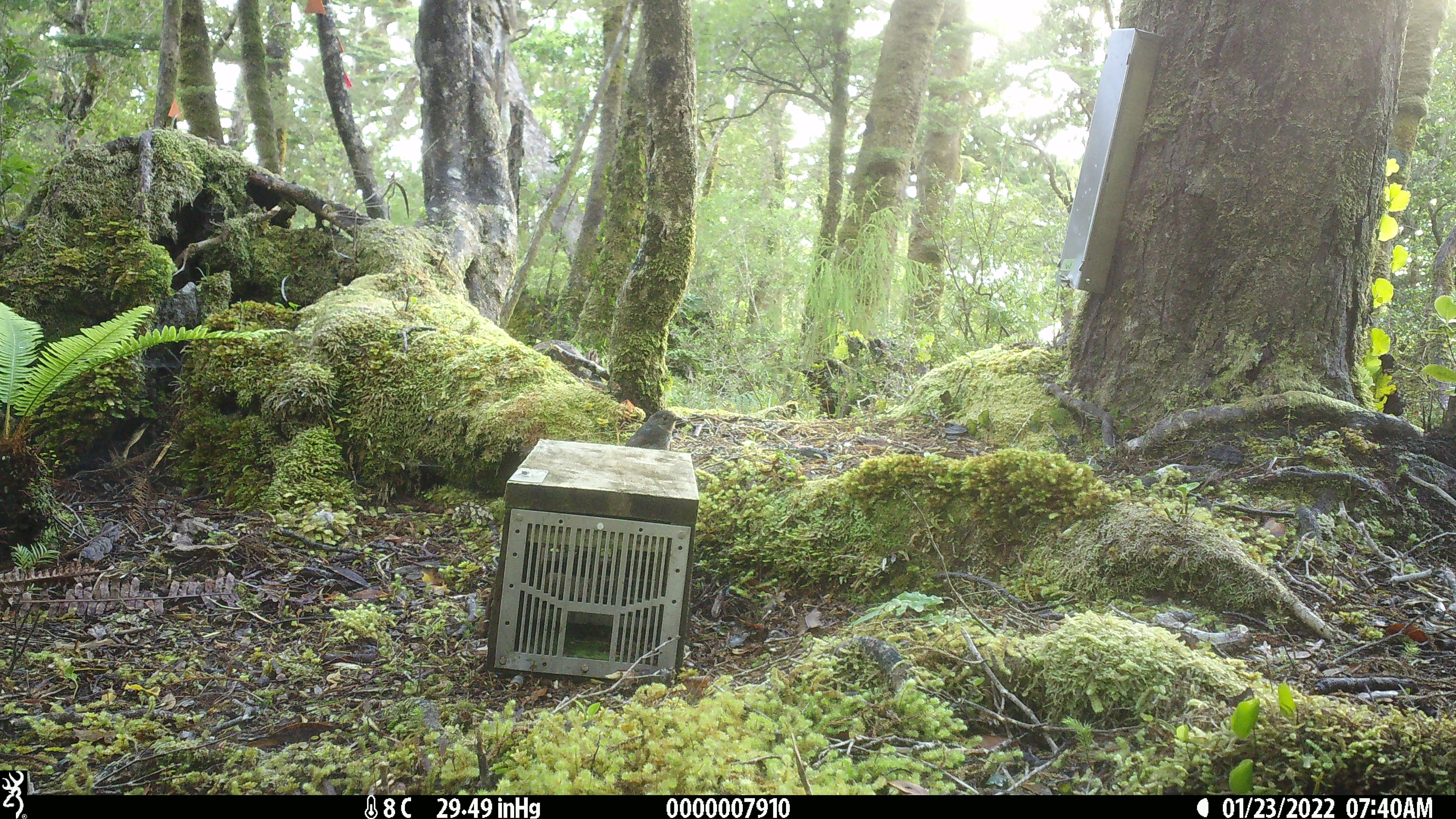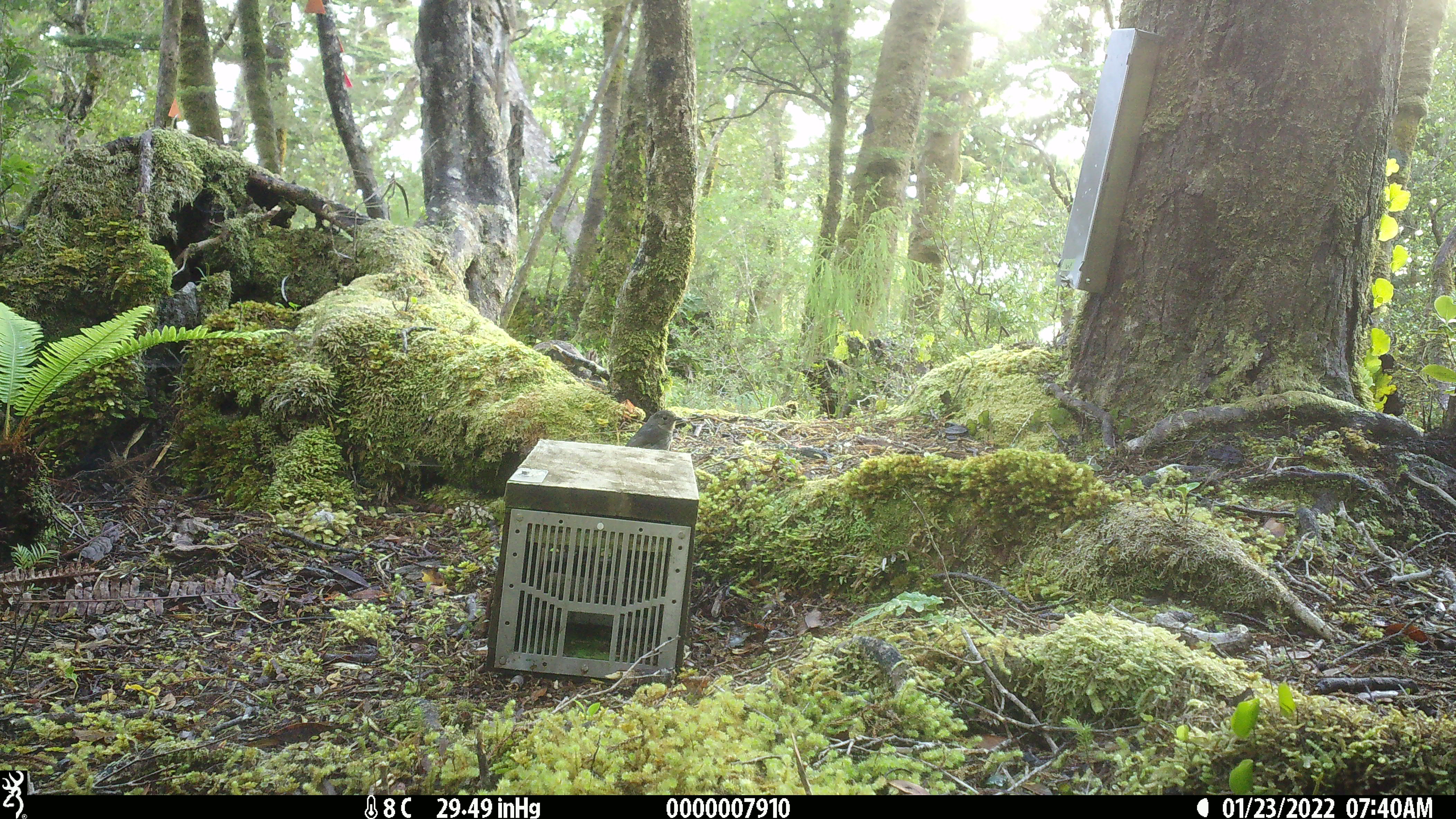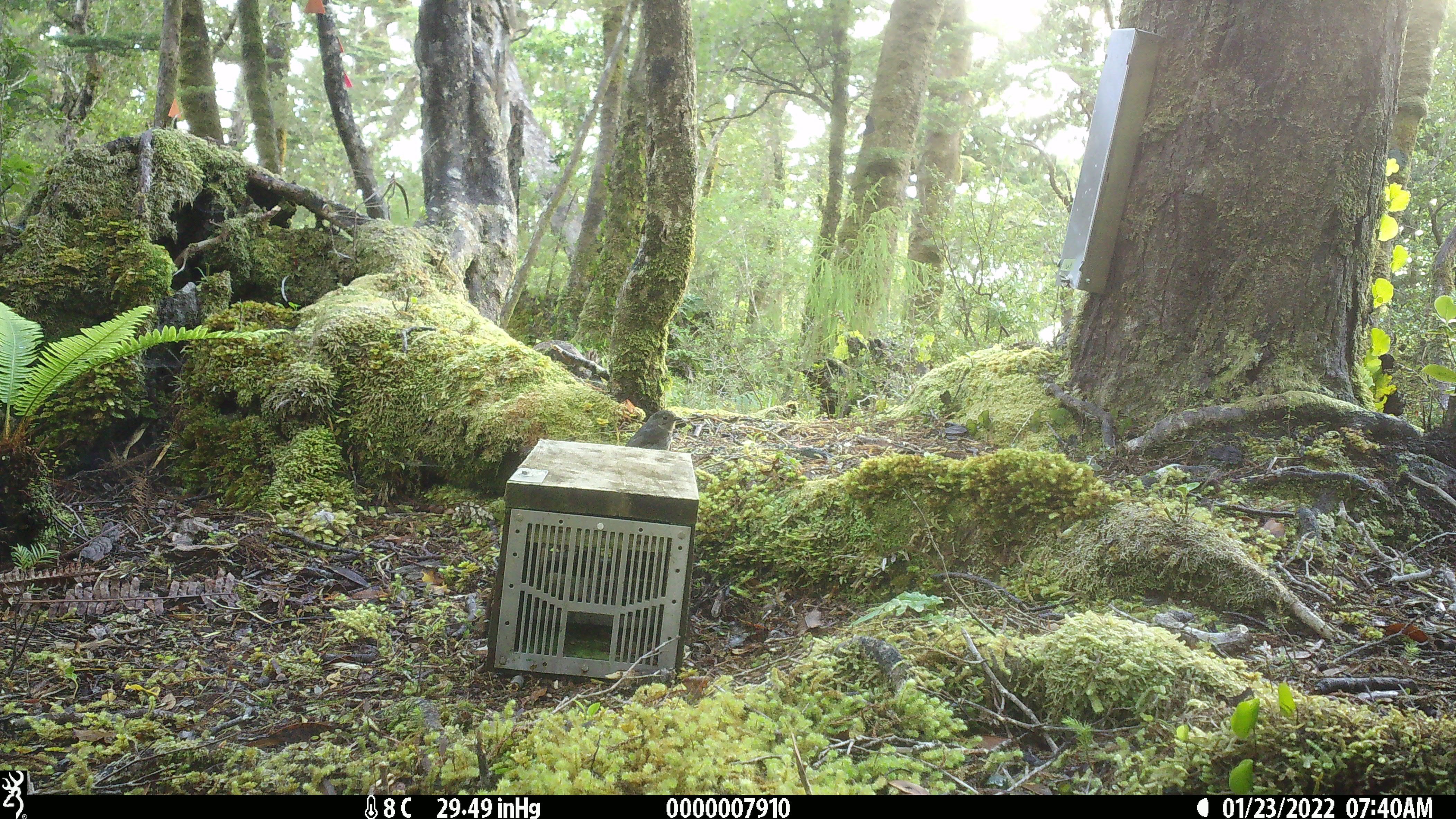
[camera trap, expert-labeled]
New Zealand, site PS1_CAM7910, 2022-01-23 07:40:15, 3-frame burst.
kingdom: Animalia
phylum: Chordata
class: Aves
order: Passeriformes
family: Petroicidae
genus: Petroica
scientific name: Petroica australis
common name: new zealand robin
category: robin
Robin (new zealand robin) (Petroica australis).